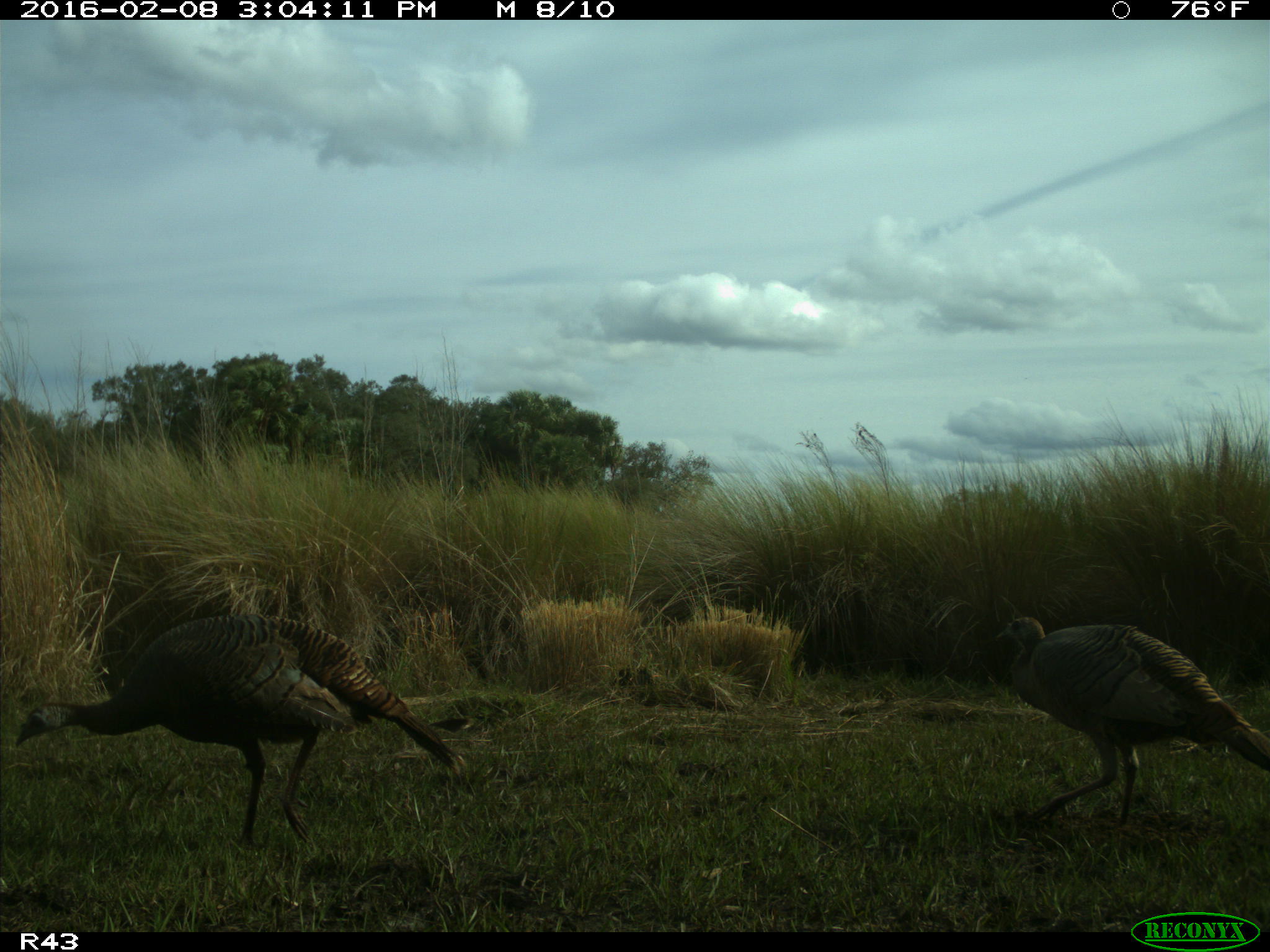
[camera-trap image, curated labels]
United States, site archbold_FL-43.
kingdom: Animalia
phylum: Chordata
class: Aves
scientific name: Aves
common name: birds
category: unidentified bird